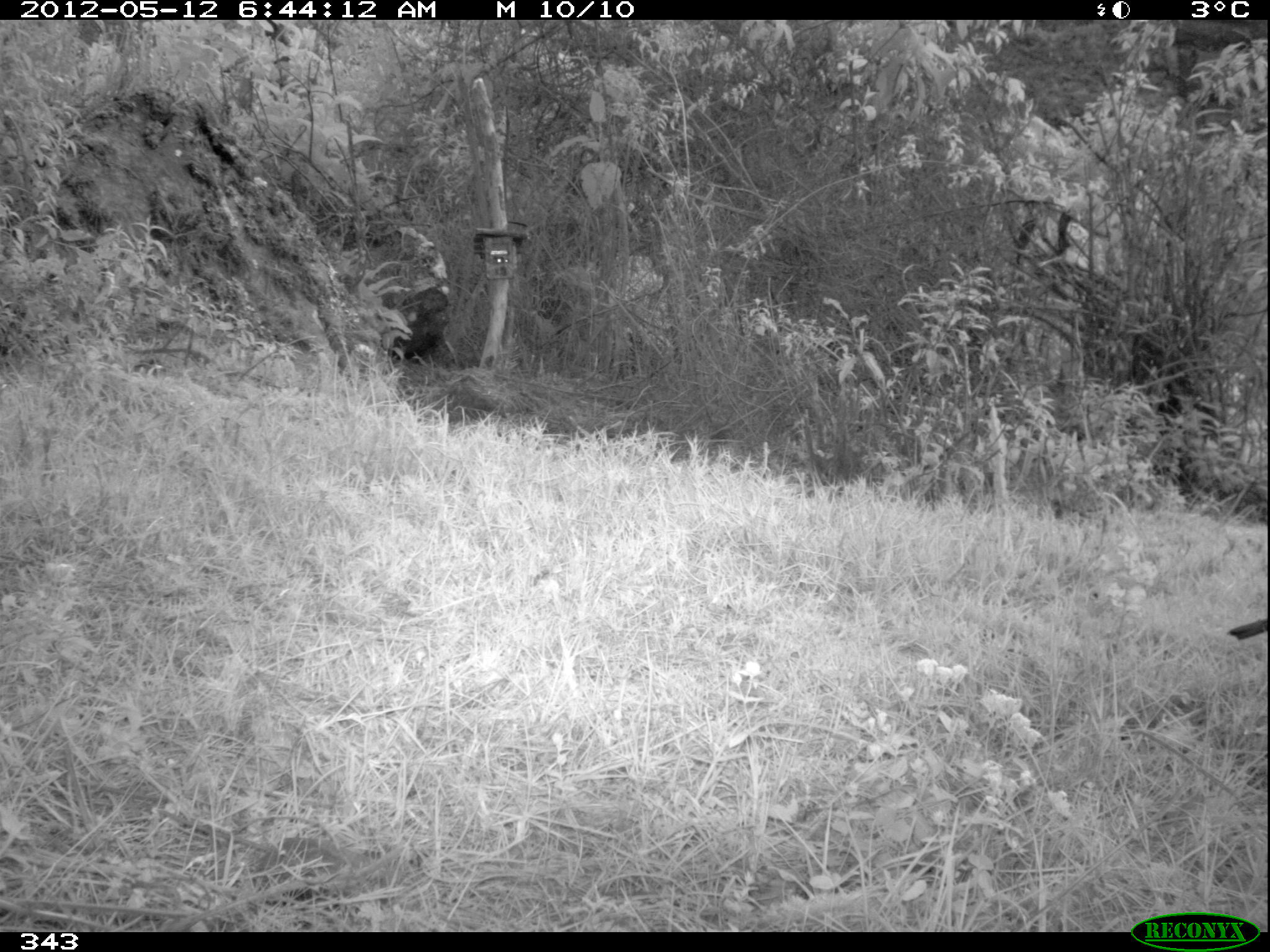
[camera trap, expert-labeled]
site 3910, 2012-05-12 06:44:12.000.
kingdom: Animalia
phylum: Chordata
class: Aves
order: Passeriformes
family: Turdidae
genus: Turdus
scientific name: Turdus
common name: true thrushes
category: turdus sp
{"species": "turdus sp (true thrushes) (Turdus)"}